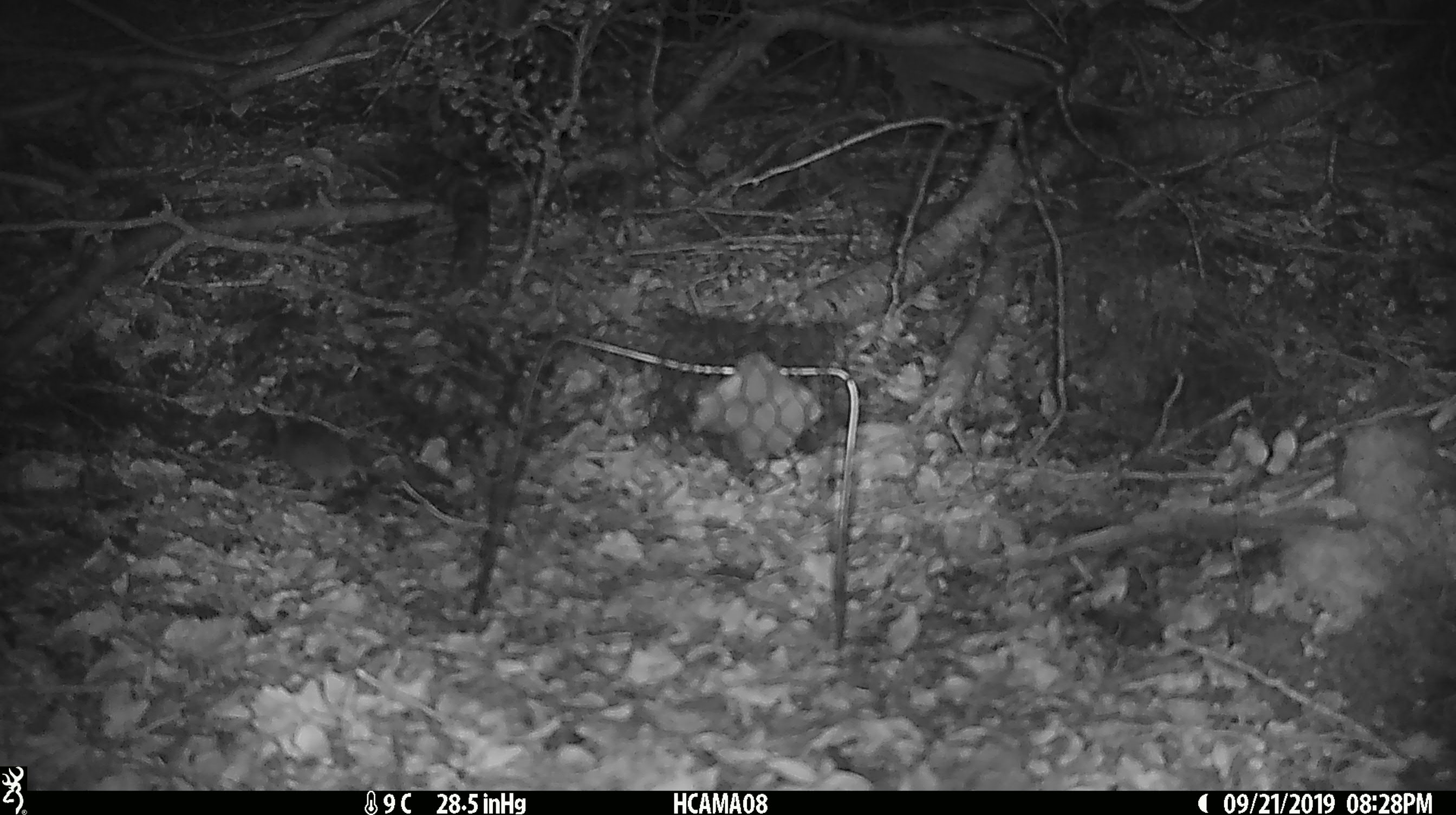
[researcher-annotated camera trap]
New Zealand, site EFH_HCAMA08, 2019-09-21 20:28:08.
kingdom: Animalia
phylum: Chordata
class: Mammalia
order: Rodentia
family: Muridae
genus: Mus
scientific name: Mus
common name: mouse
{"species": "mouse (Mus)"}